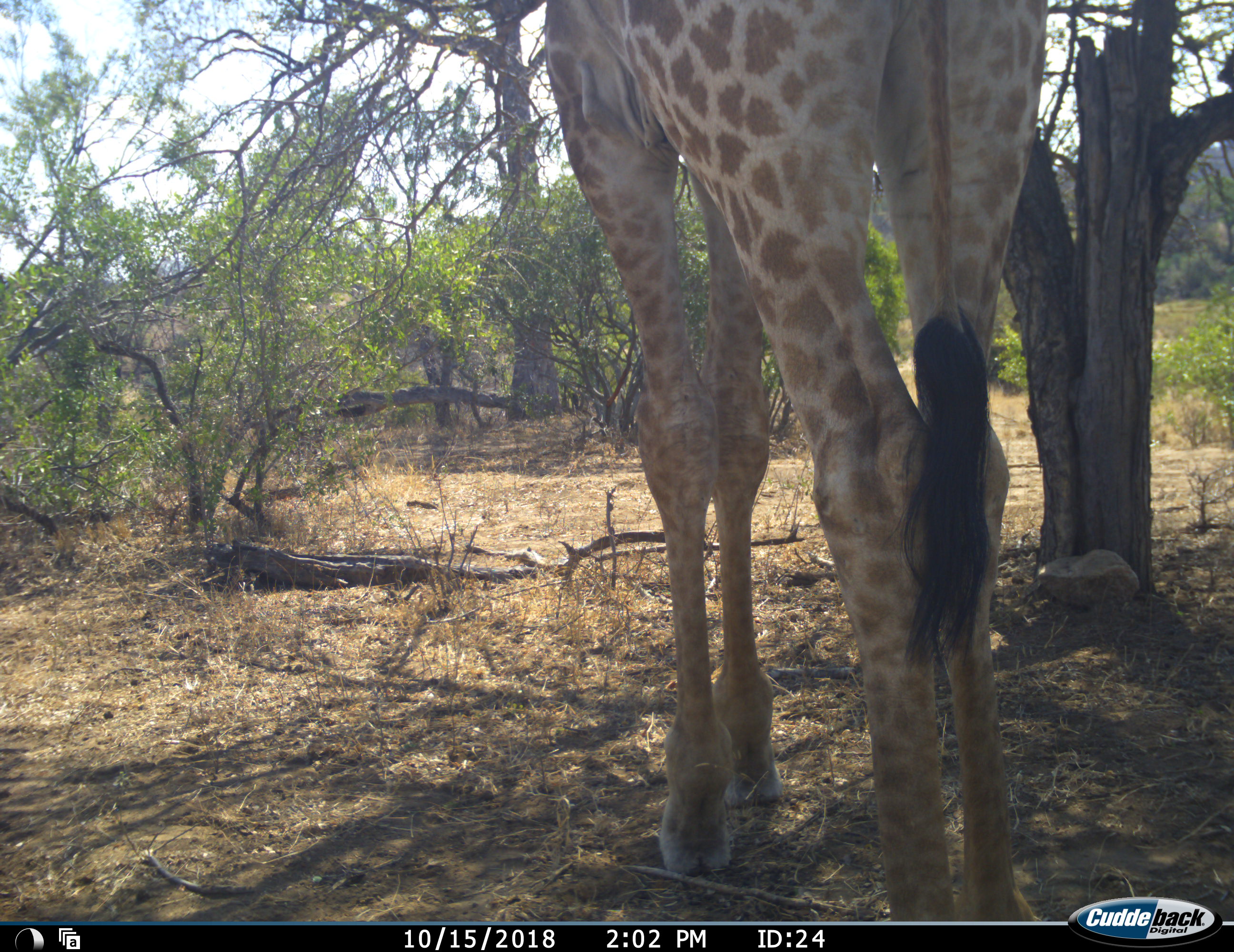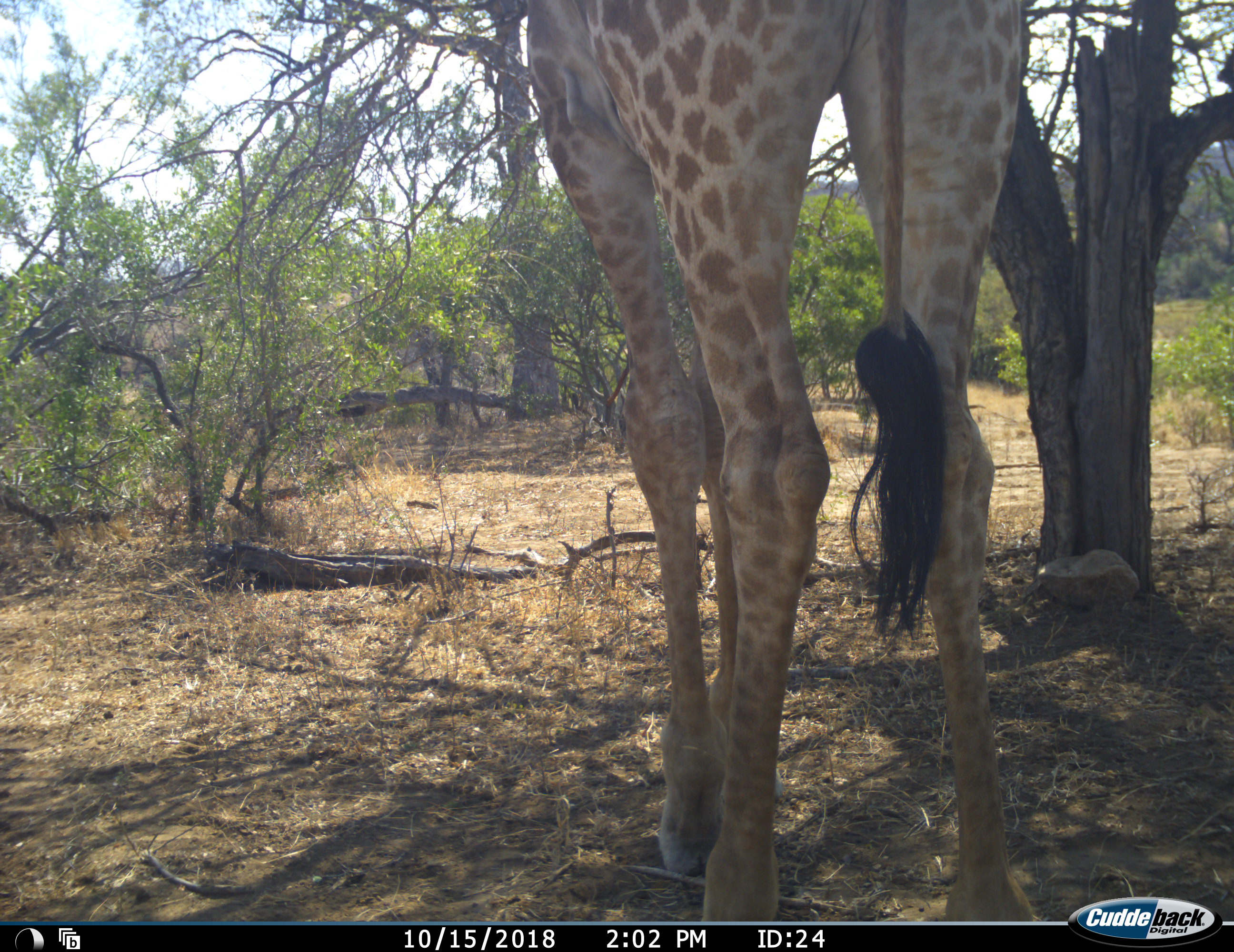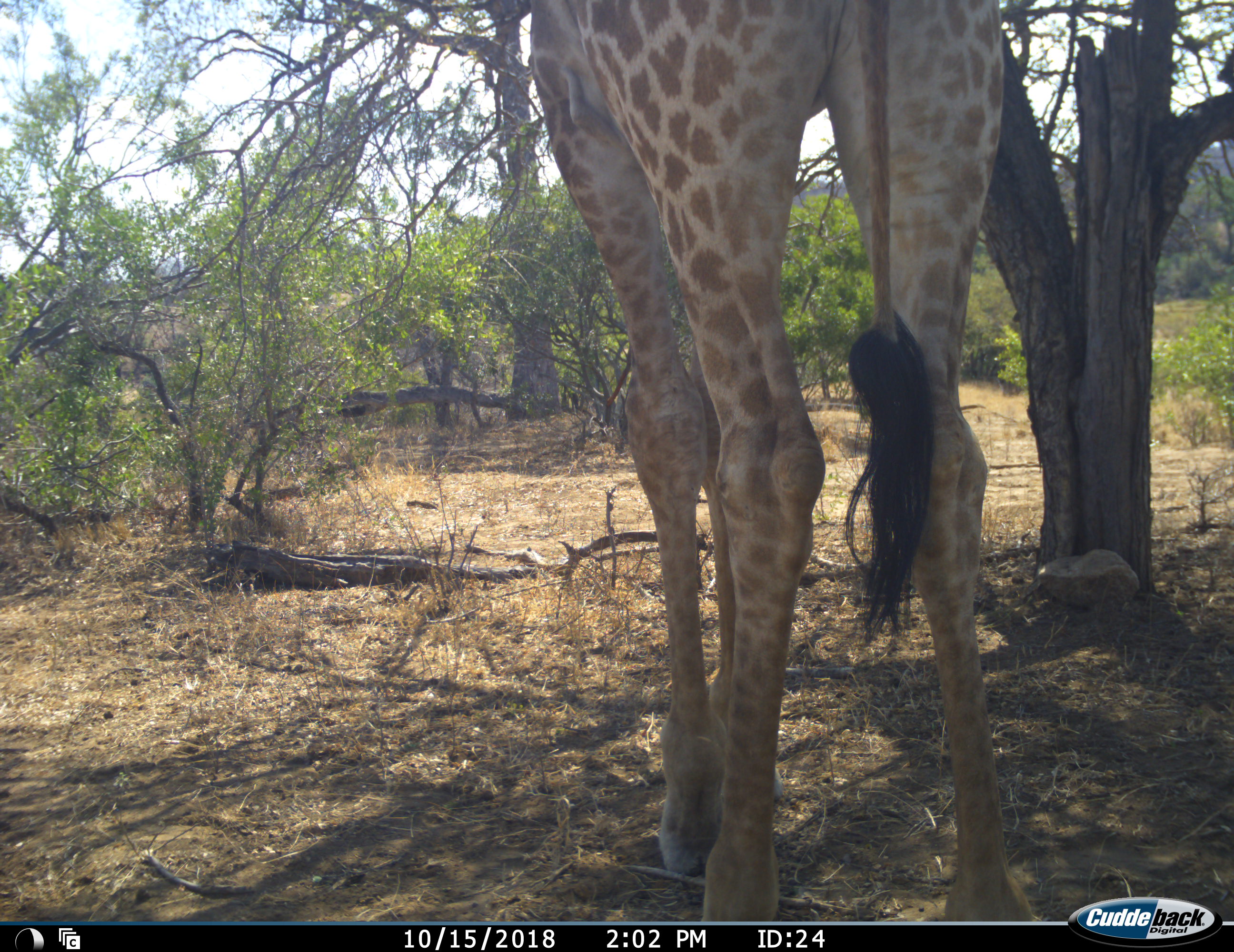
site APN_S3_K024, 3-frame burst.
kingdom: Animalia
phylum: Chordata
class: Mammalia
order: Artiodactyla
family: Giraffidae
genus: Giraffa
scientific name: Giraffa camelopardalis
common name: giraffe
Giraffe (Giraffa camelopardalis), count 1. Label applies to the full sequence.